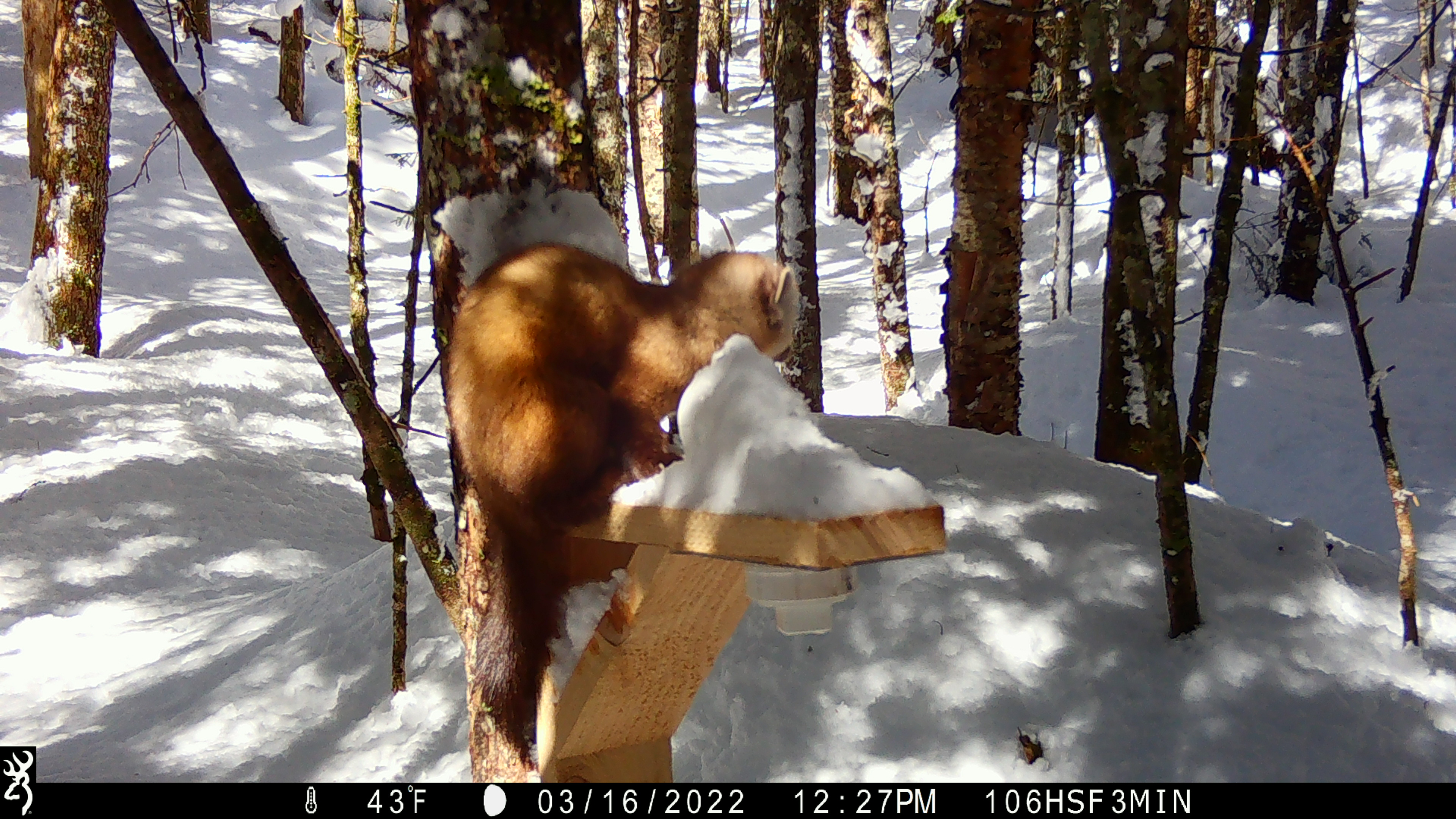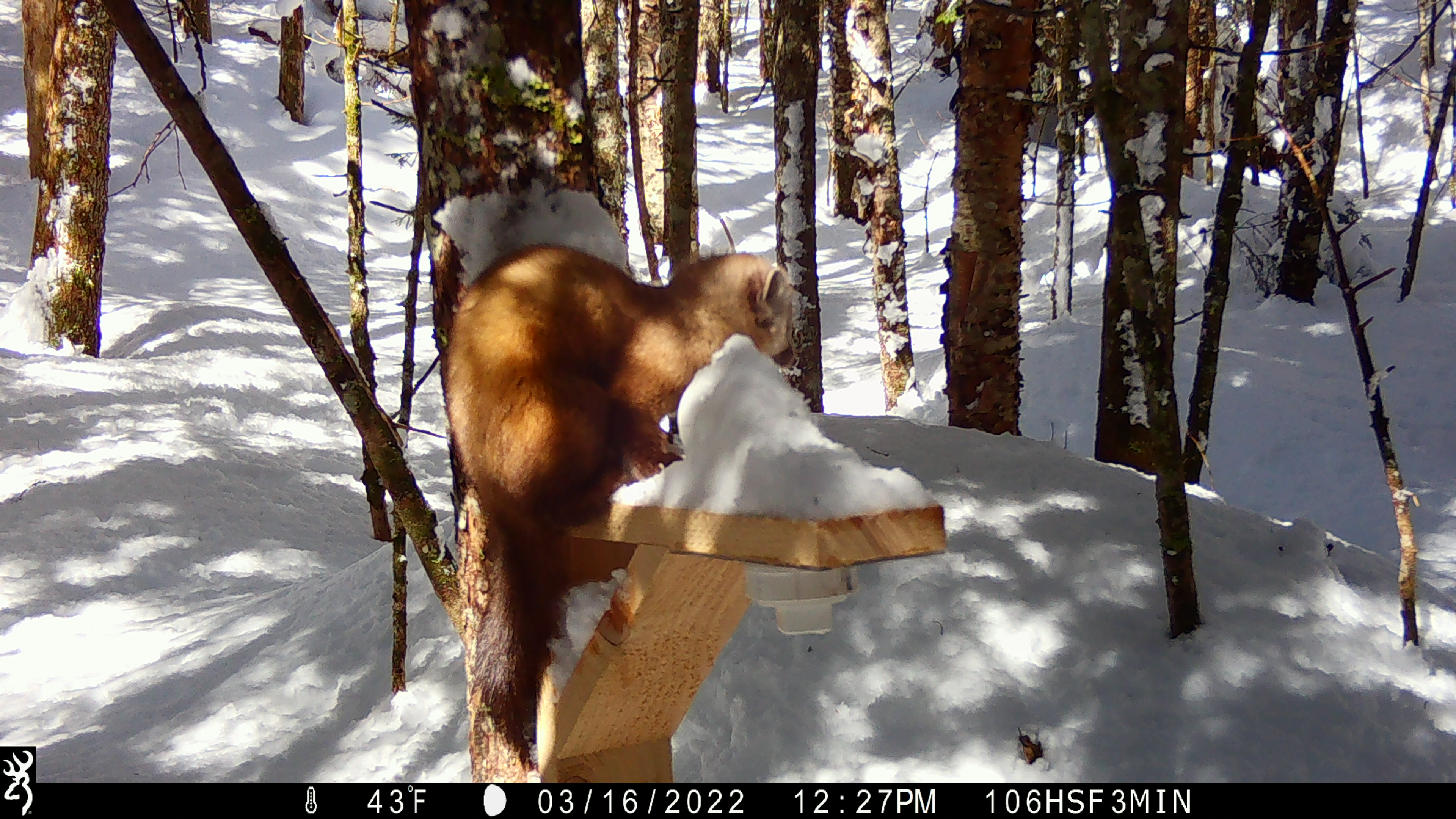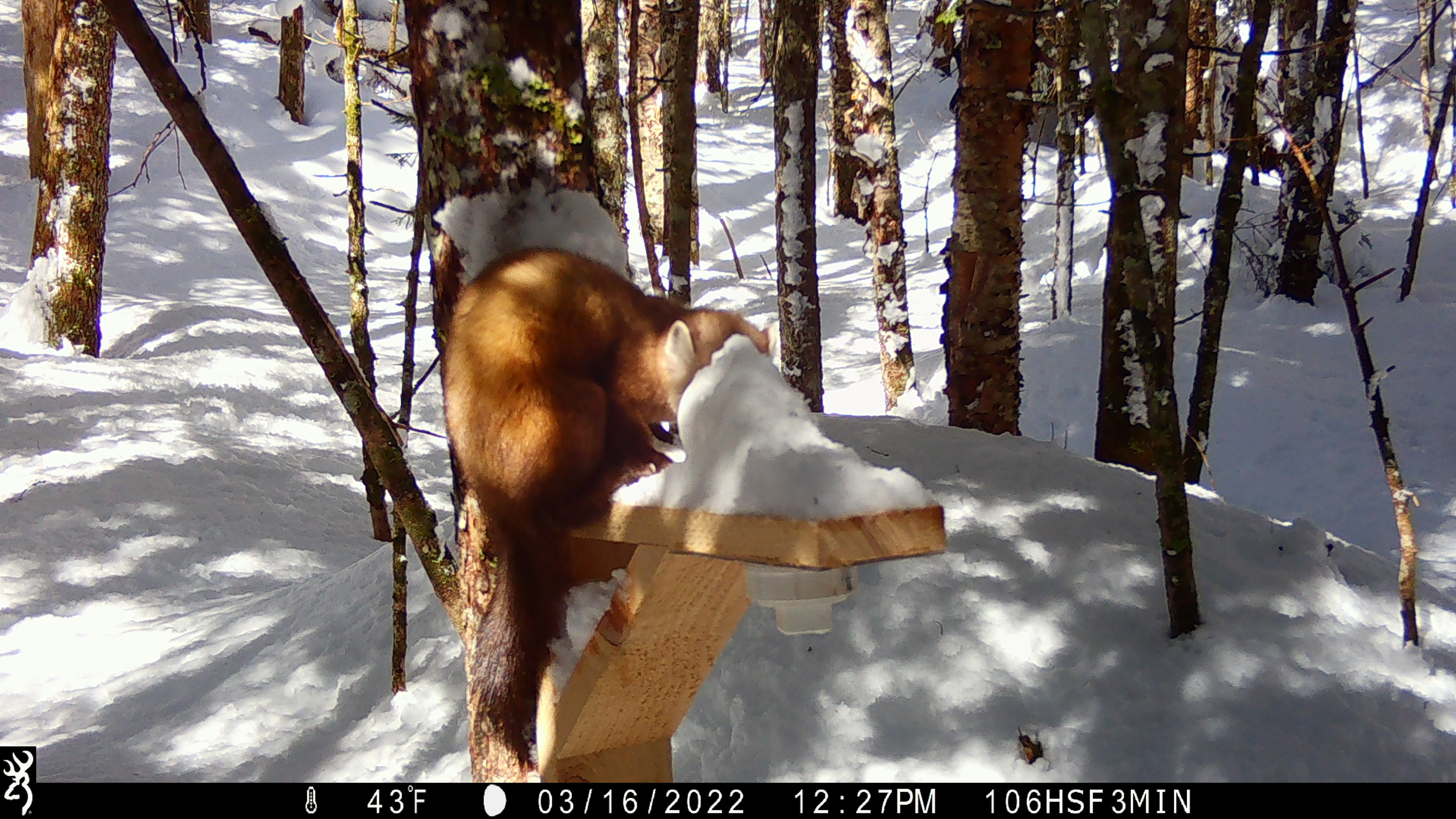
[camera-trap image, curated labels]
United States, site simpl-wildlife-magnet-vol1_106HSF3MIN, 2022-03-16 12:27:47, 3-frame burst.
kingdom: Animalia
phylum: Chordata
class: Mammalia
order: Carnivora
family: Mustelidae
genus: Martes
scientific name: Martes americana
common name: american marten